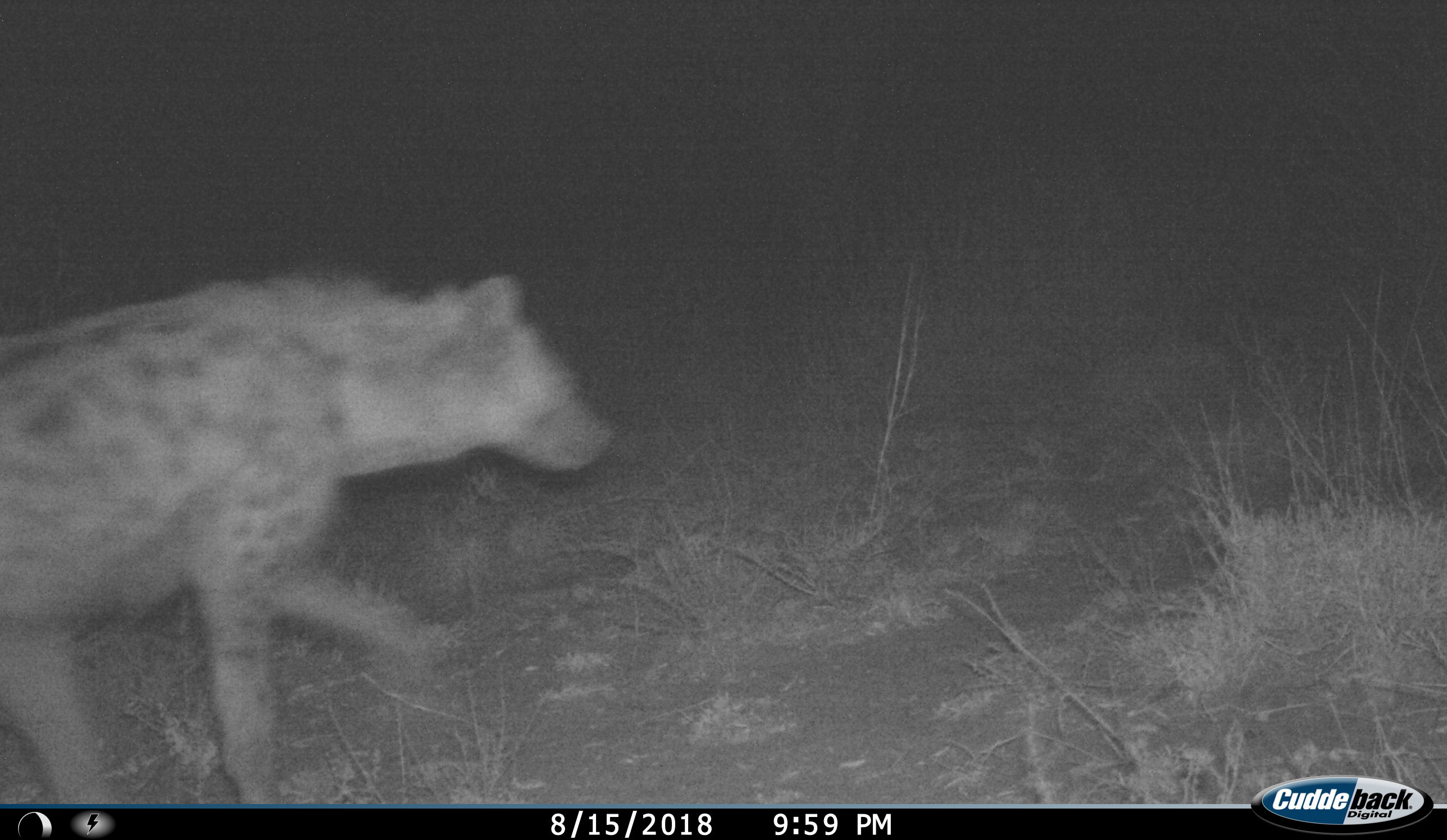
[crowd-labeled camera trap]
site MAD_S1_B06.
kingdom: Animalia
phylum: Chordata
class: Mammalia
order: Carnivora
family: Hyaenidae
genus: Crocuta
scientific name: Crocuta crocuta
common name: spotted hyena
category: hyenaspotted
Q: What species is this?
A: Hyenaspotted (spotted hyena) (Crocuta crocuta).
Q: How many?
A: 1.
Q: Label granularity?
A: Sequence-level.